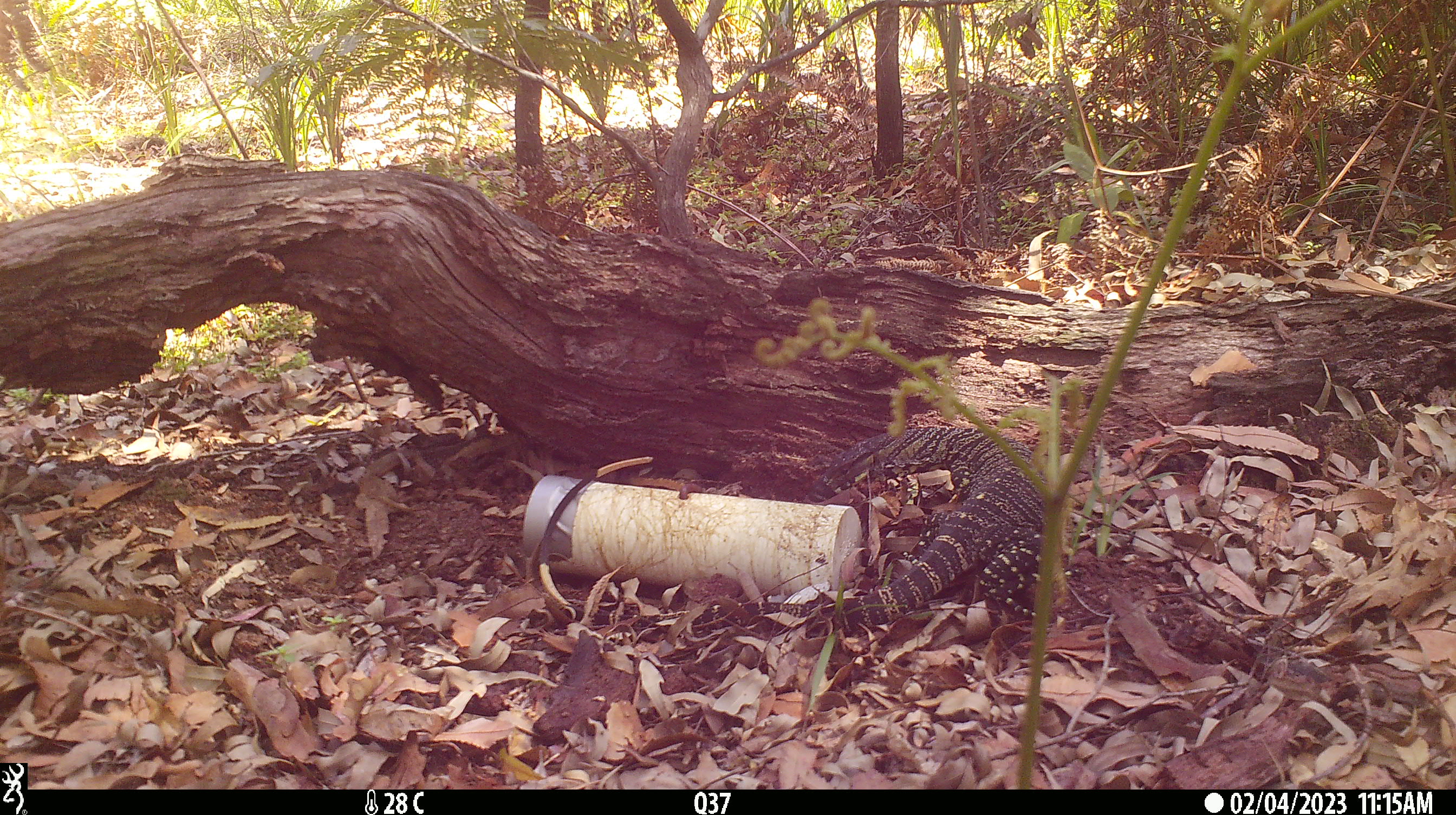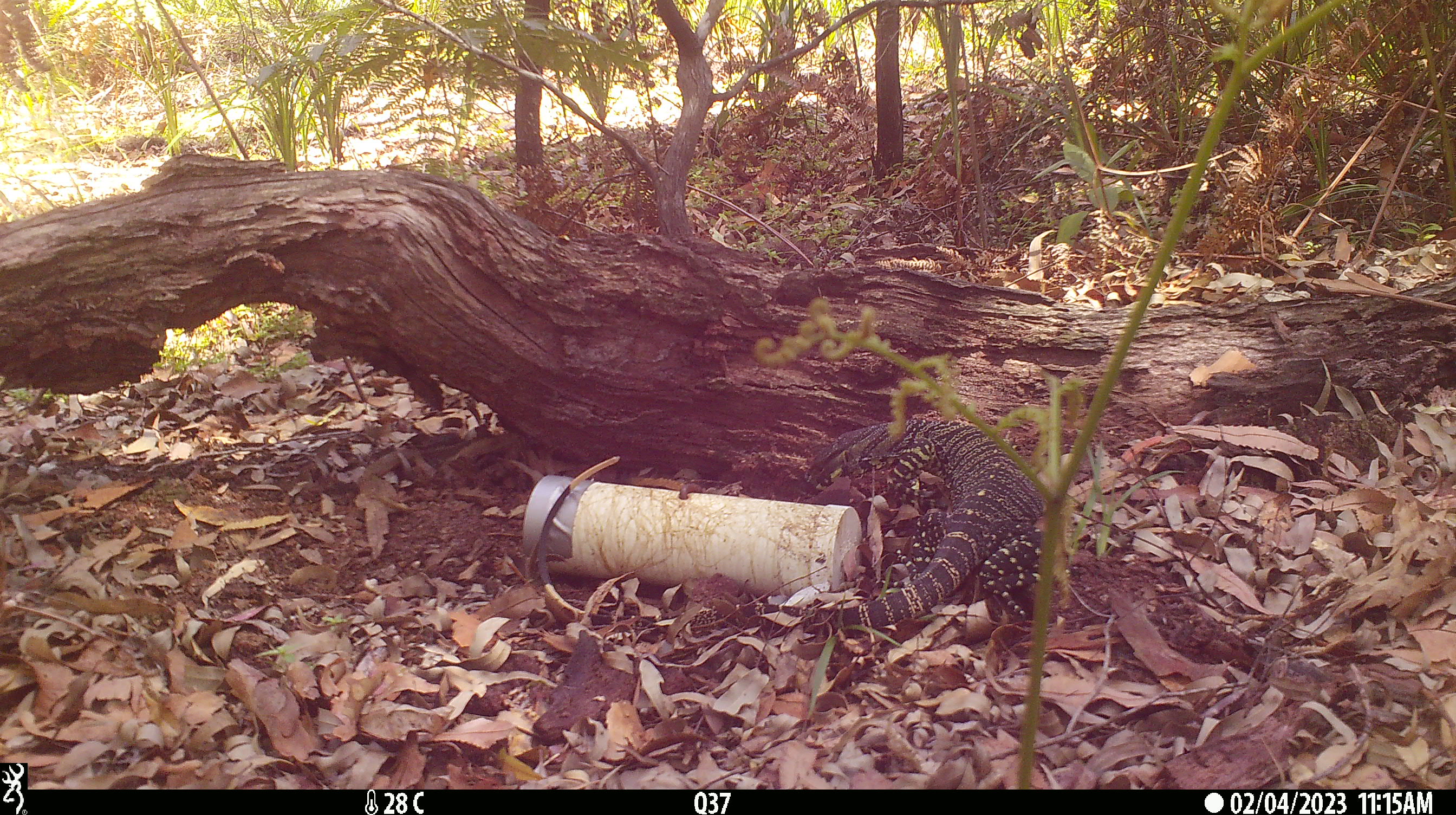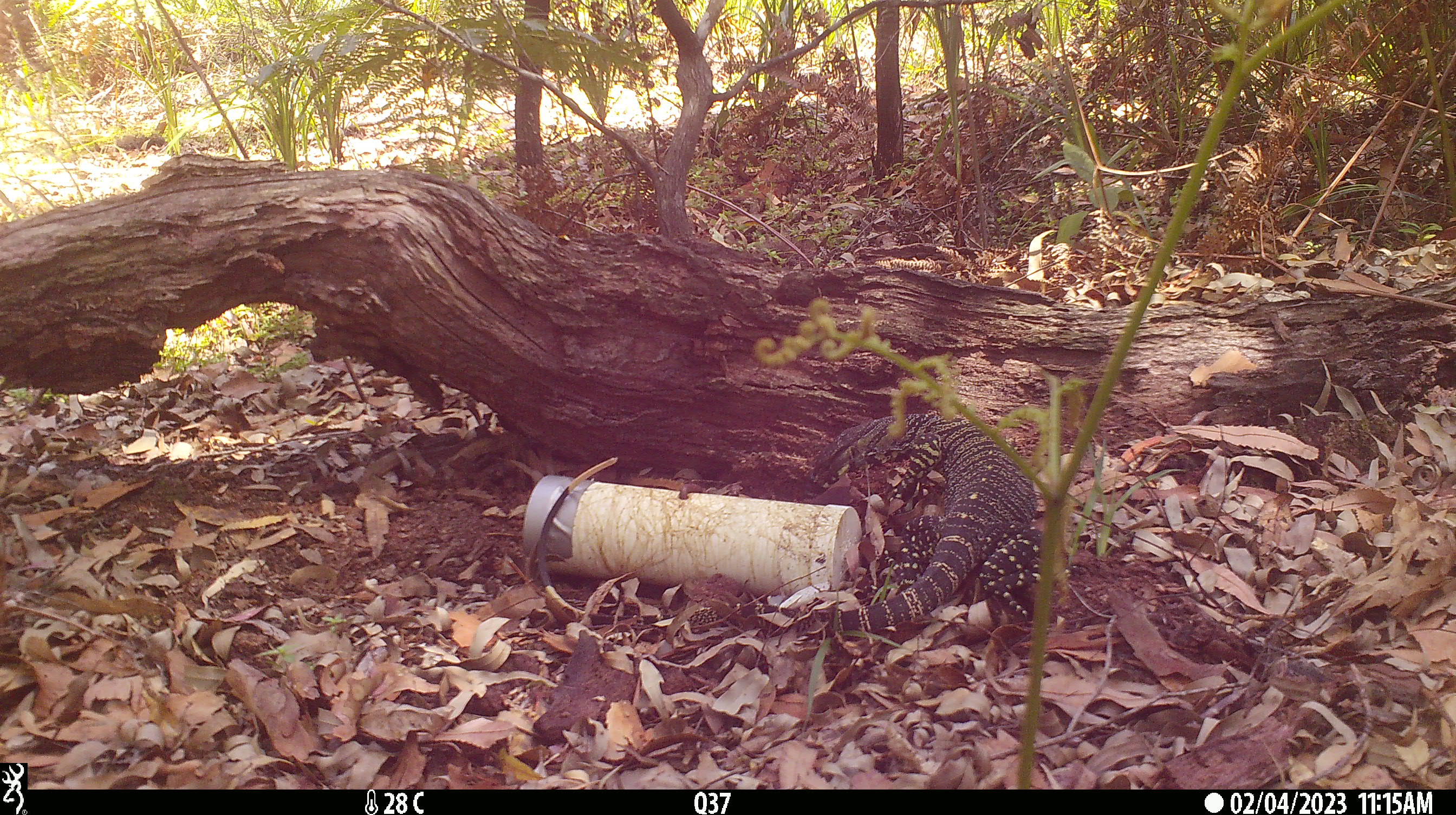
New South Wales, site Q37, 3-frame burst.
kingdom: Animalia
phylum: Chordata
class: Reptilia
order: Squamata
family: Varanidae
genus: Varanus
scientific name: Varanus varius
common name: lace monitor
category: goanna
Goanna (lace monitor) (Varanus varius).